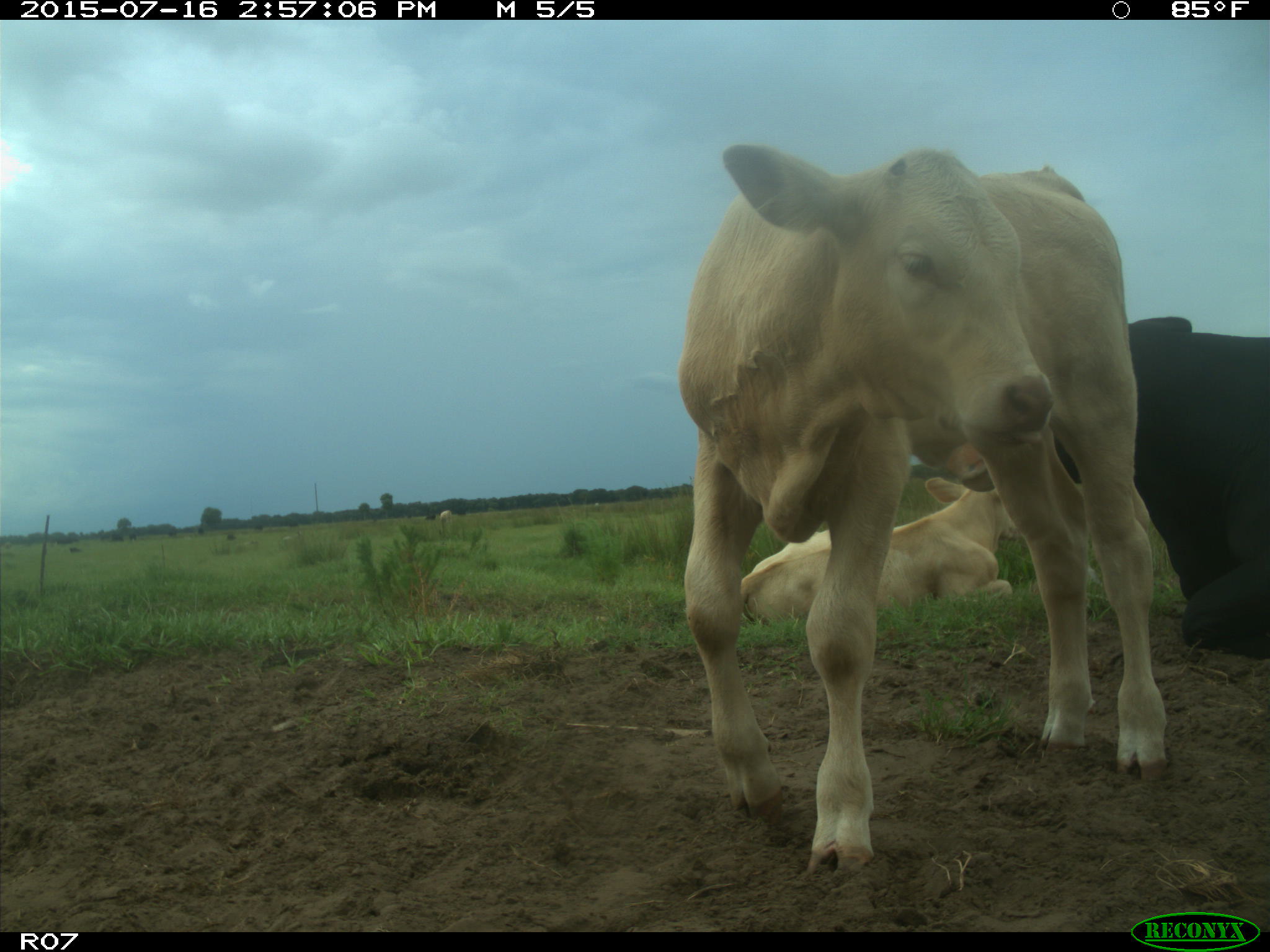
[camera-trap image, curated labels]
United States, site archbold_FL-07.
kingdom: Animalia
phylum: Chordata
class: Mammalia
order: Artiodactyla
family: Bovidae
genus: Bos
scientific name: Bos taurus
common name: domestic cow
Bos taurus (domestic cow).